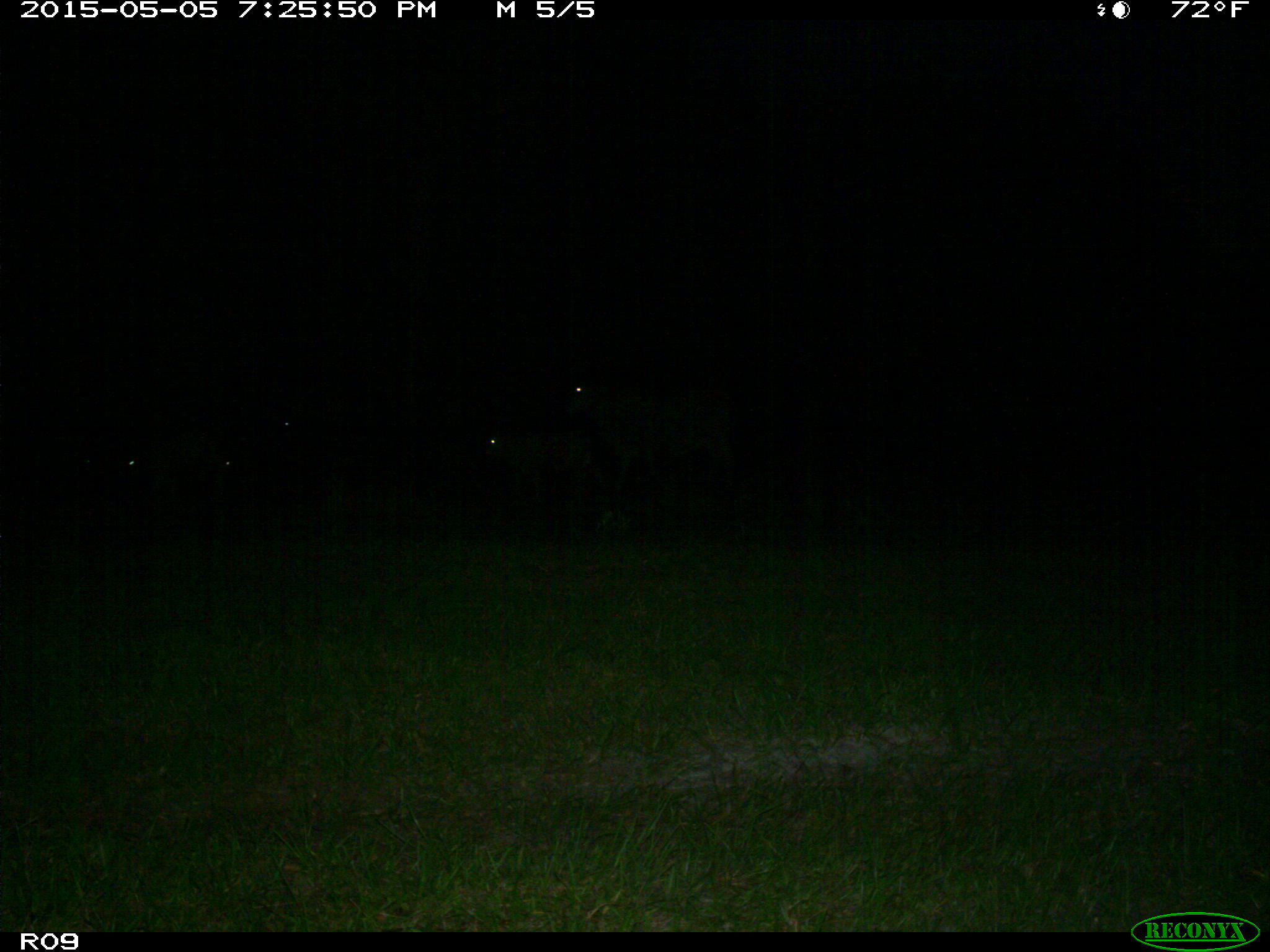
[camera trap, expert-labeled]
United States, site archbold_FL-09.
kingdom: Animalia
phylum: Chordata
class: Mammalia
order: Artiodactyla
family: Bovidae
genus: Bos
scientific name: Bos taurus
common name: domestic cow